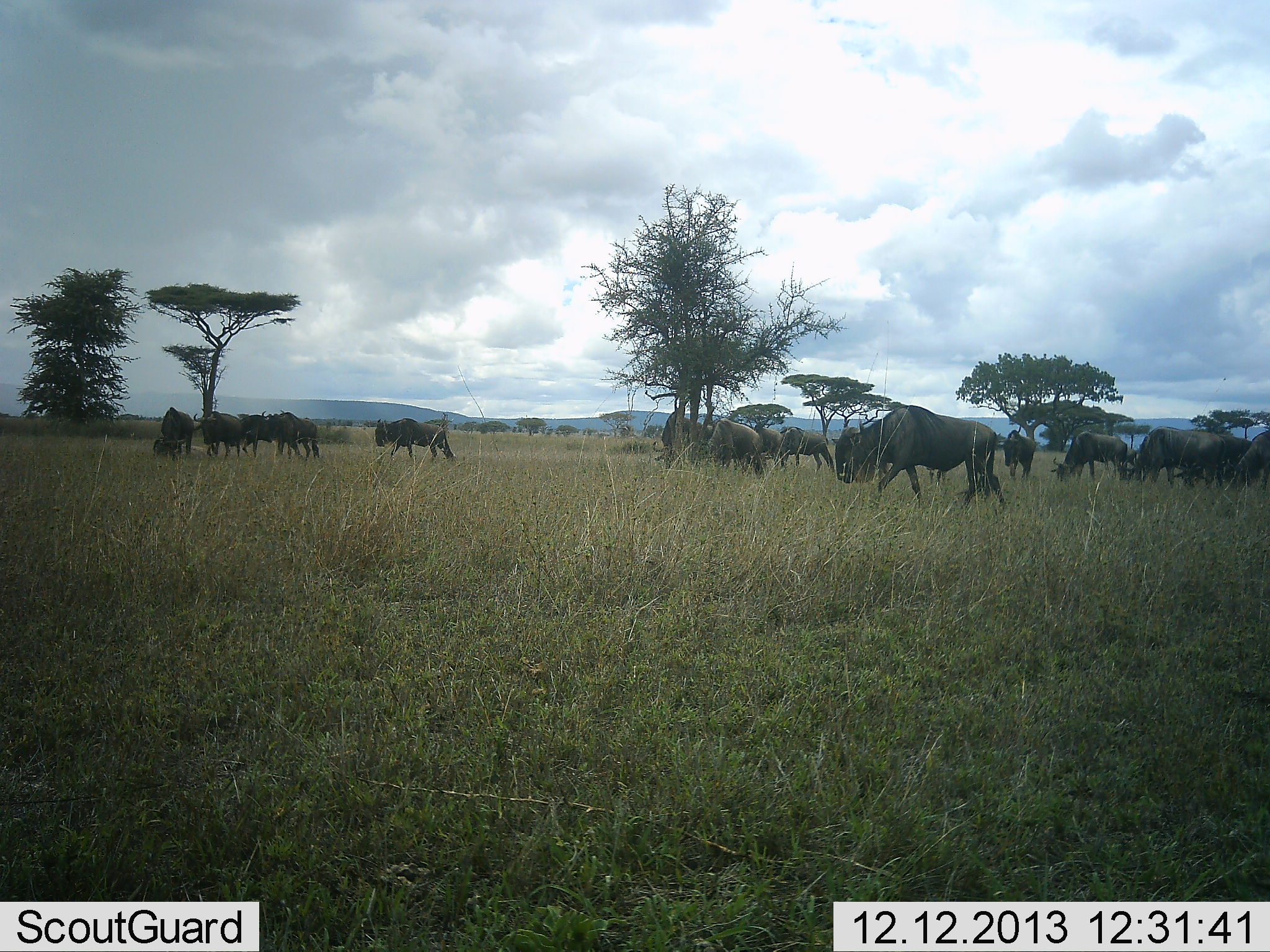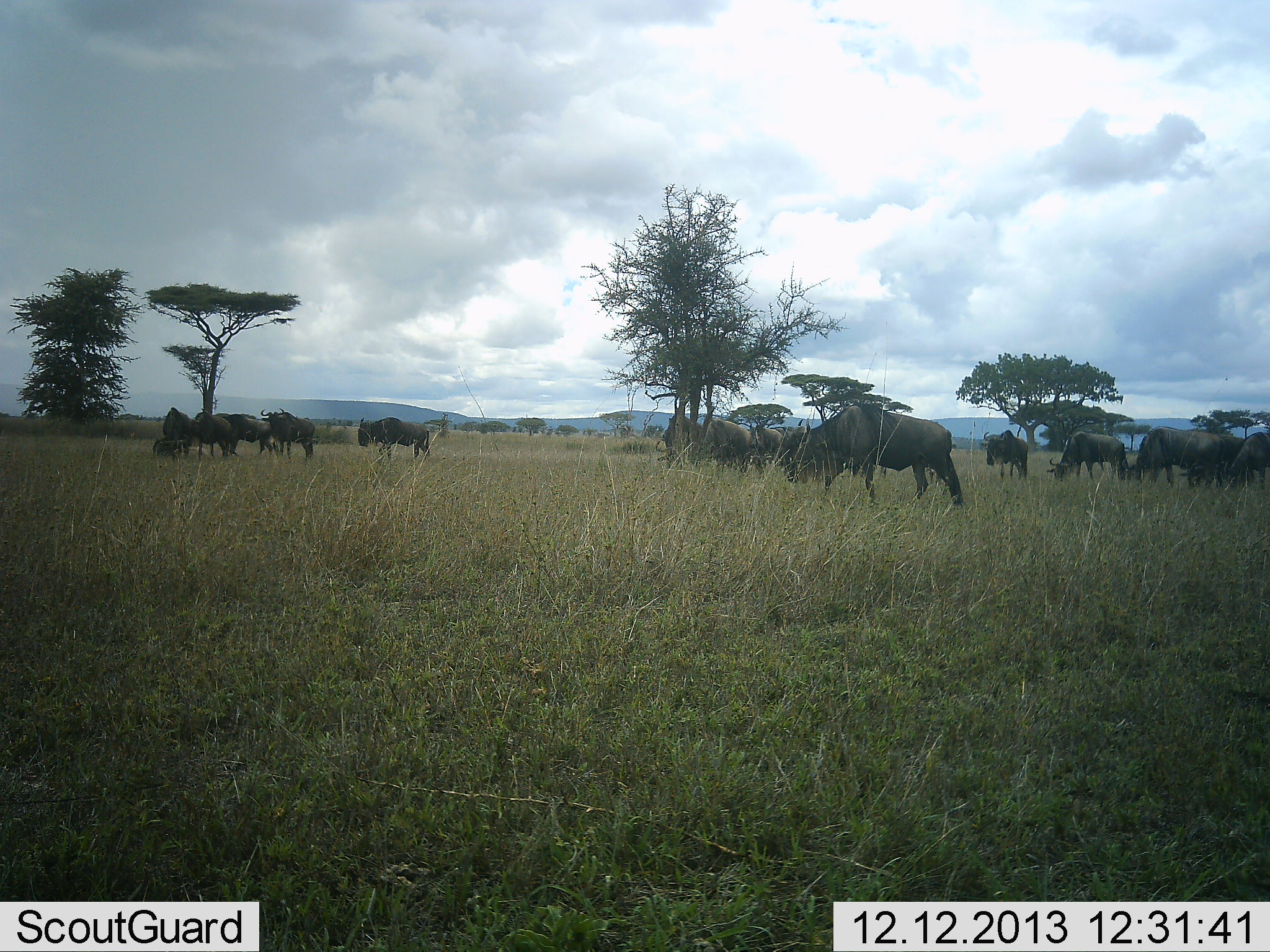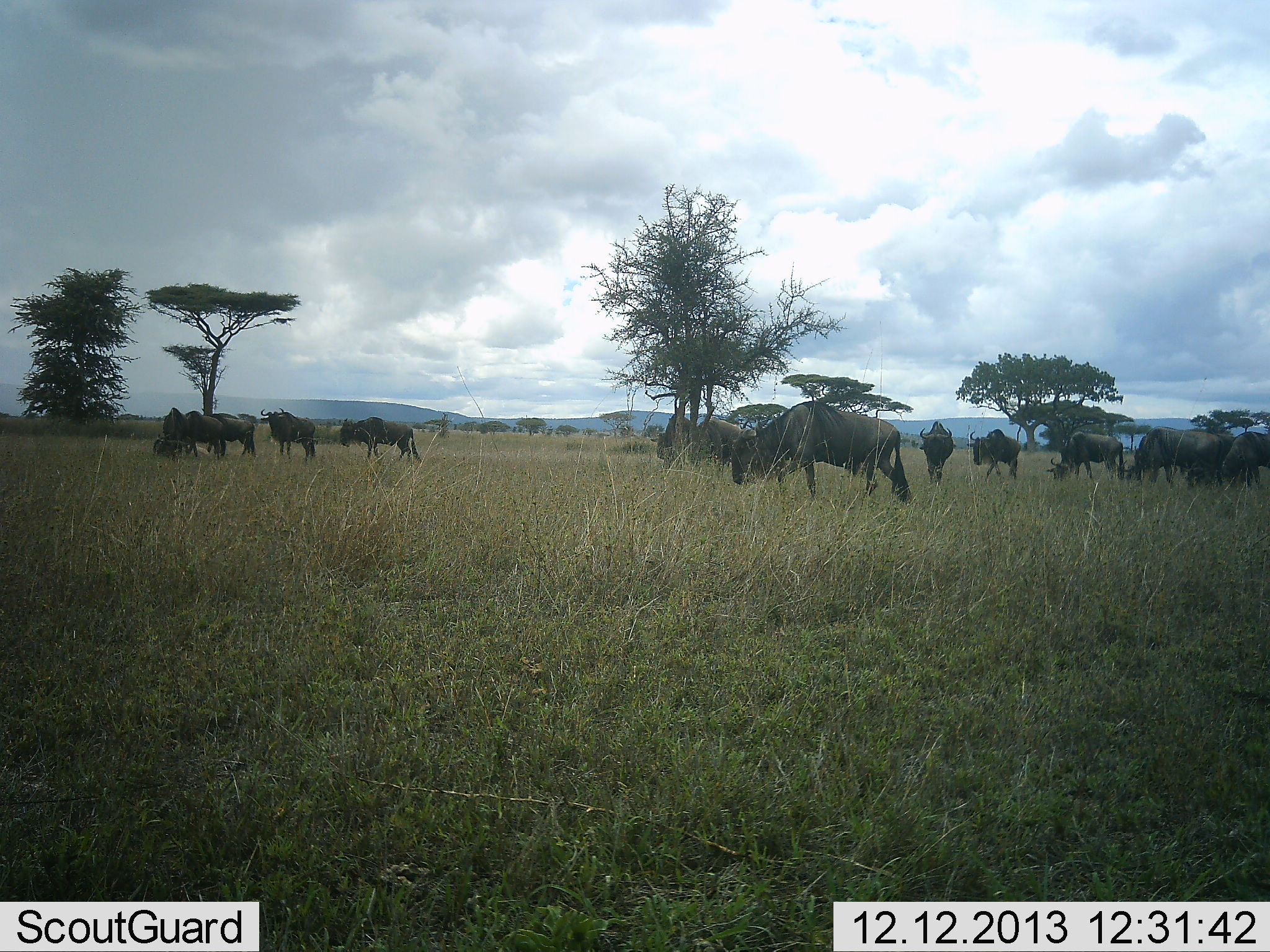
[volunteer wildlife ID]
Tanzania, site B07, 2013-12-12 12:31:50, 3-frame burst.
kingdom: Animalia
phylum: Chordata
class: Mammalia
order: Artiodactyla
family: Bovidae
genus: Connochaetes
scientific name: Connochaetes taurinus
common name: blue wildebeest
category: wildebeest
Wildebeest (blue wildebeest) (Connochaetes taurinus), count 11-50. Behavior (volunteer vote fractions): standing 43%, resting 11%, moving 60%, interacting 2%. Young present (vote fraction): 6%. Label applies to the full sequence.